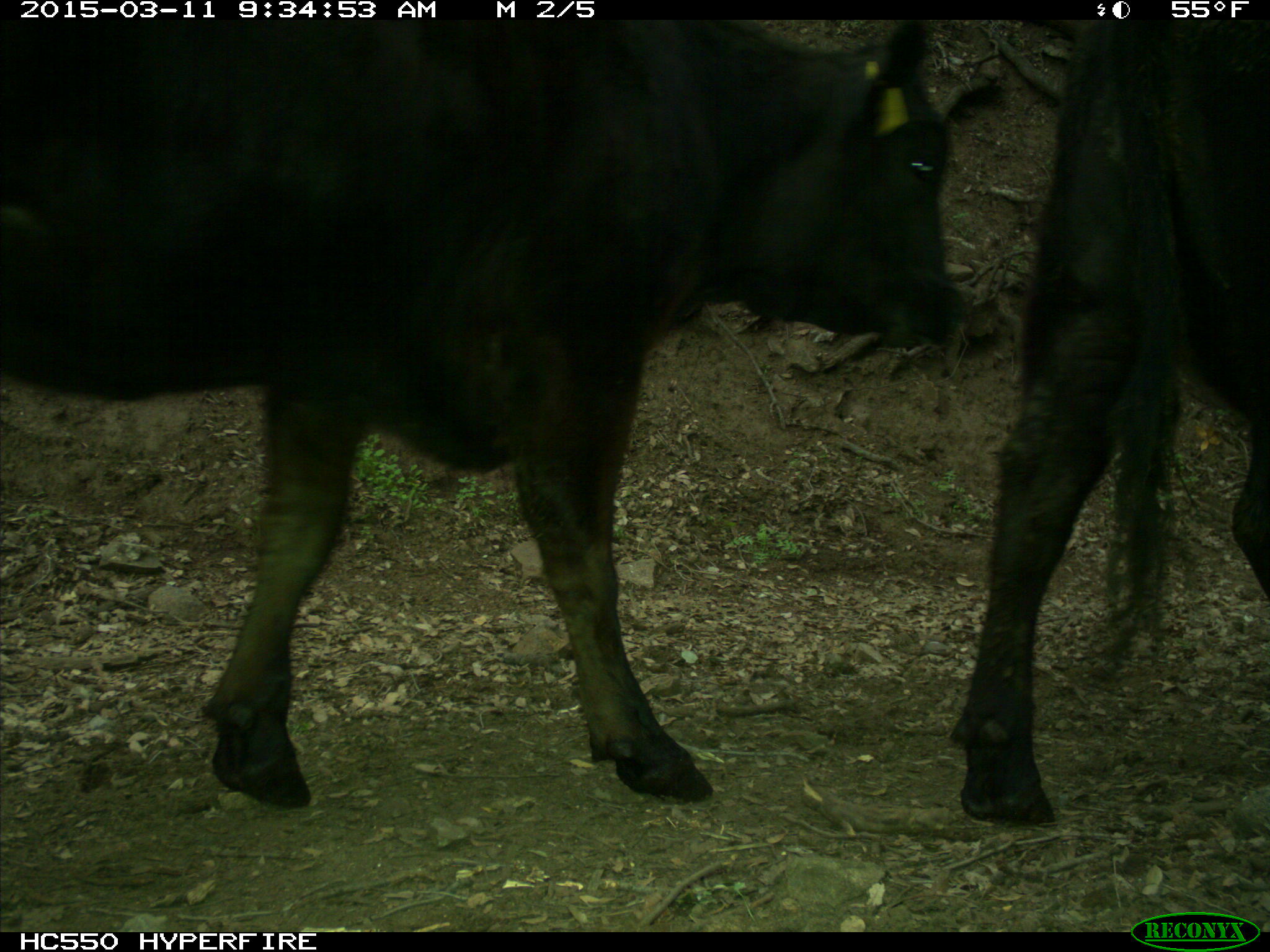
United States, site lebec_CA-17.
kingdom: Animalia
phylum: Chordata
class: Mammalia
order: Artiodactyla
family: Bovidae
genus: Bos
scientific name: Bos taurus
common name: domestic cow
Bos taurus (domestic cow).